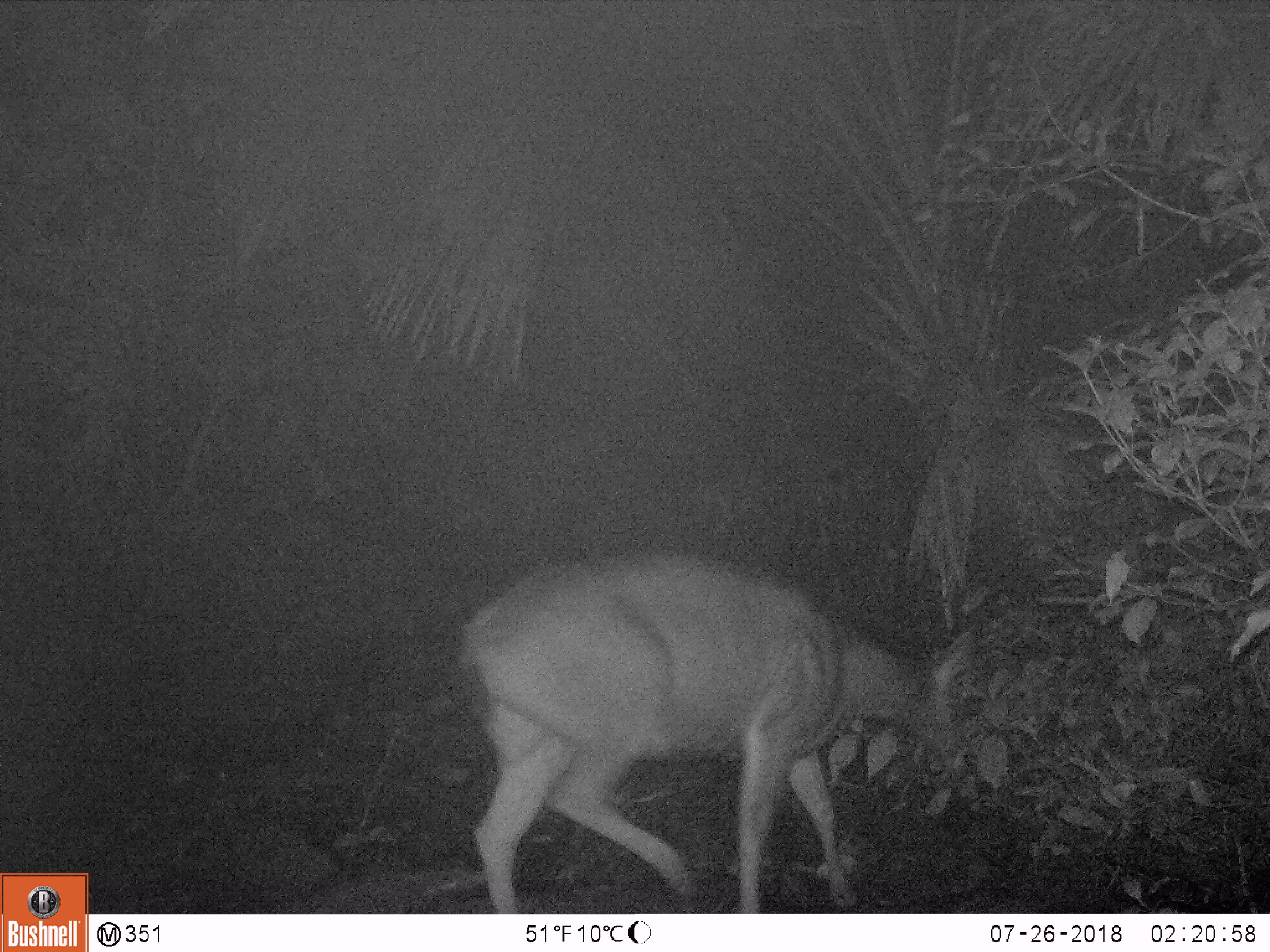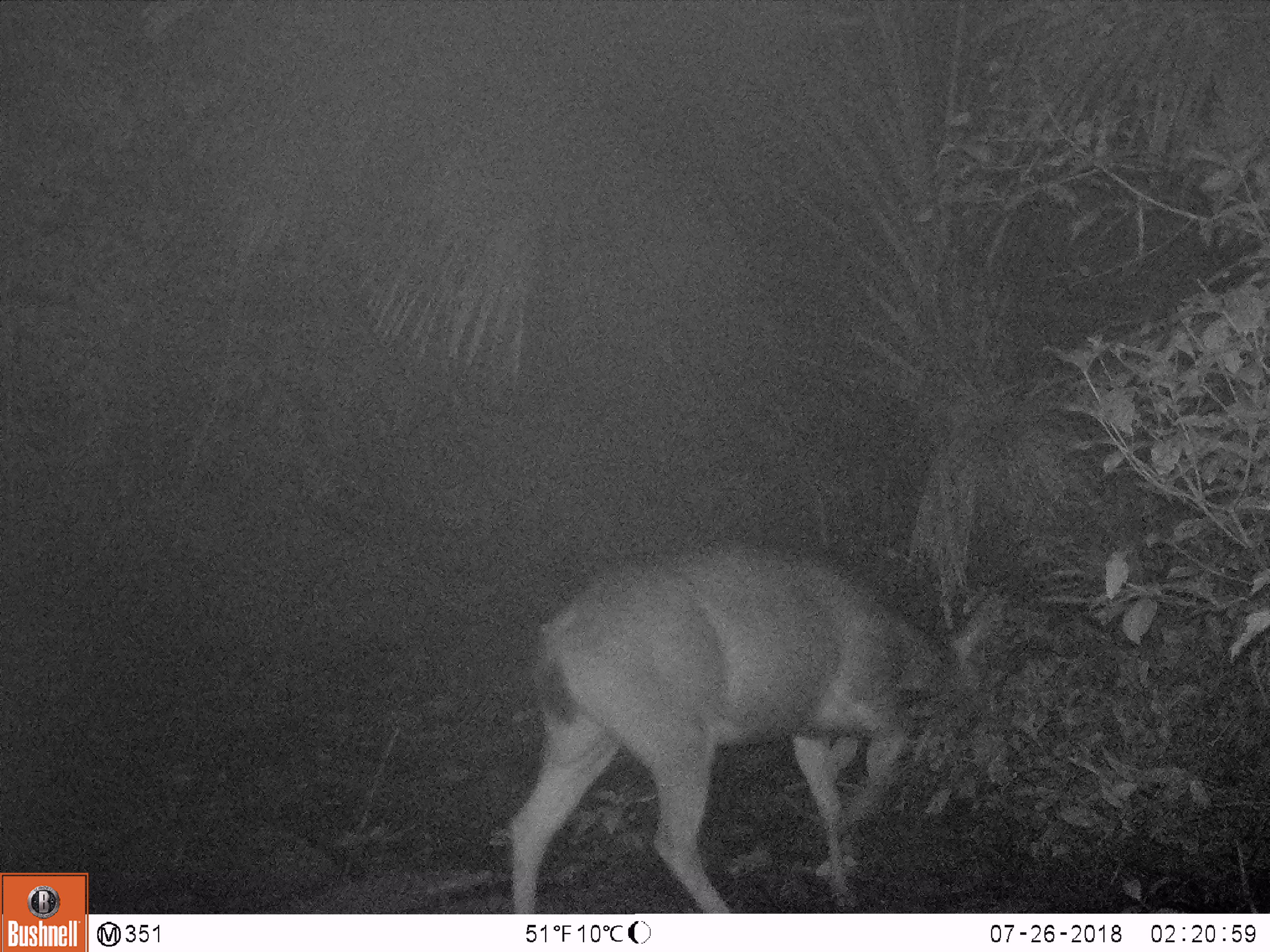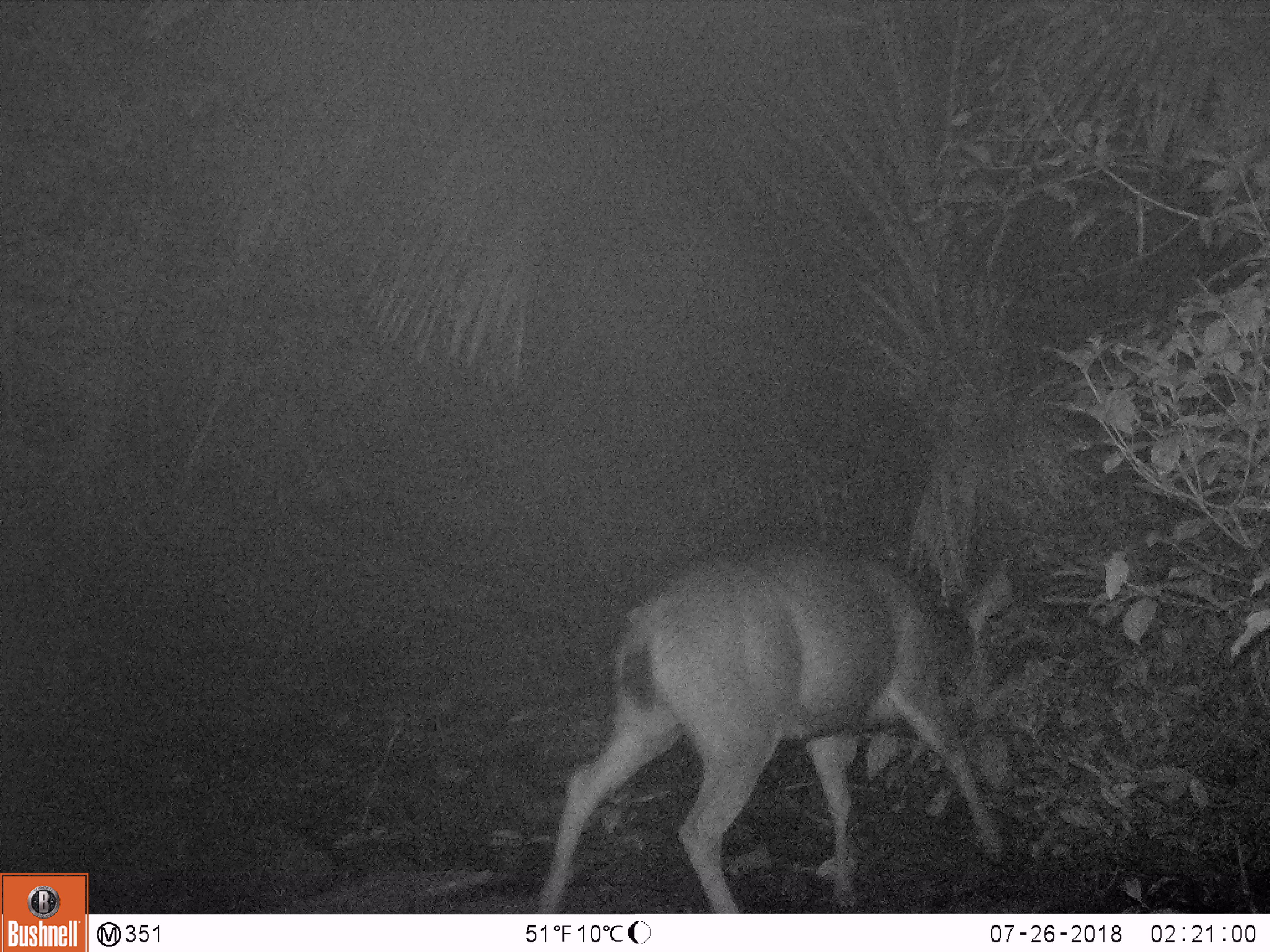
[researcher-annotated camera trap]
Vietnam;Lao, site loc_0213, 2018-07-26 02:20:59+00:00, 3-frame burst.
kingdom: Animalia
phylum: Chordata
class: Mammalia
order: Artiodactyla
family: Cervidae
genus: Rusa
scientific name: Rusa unicolor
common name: sambar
Sambar (Rusa unicolor). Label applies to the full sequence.